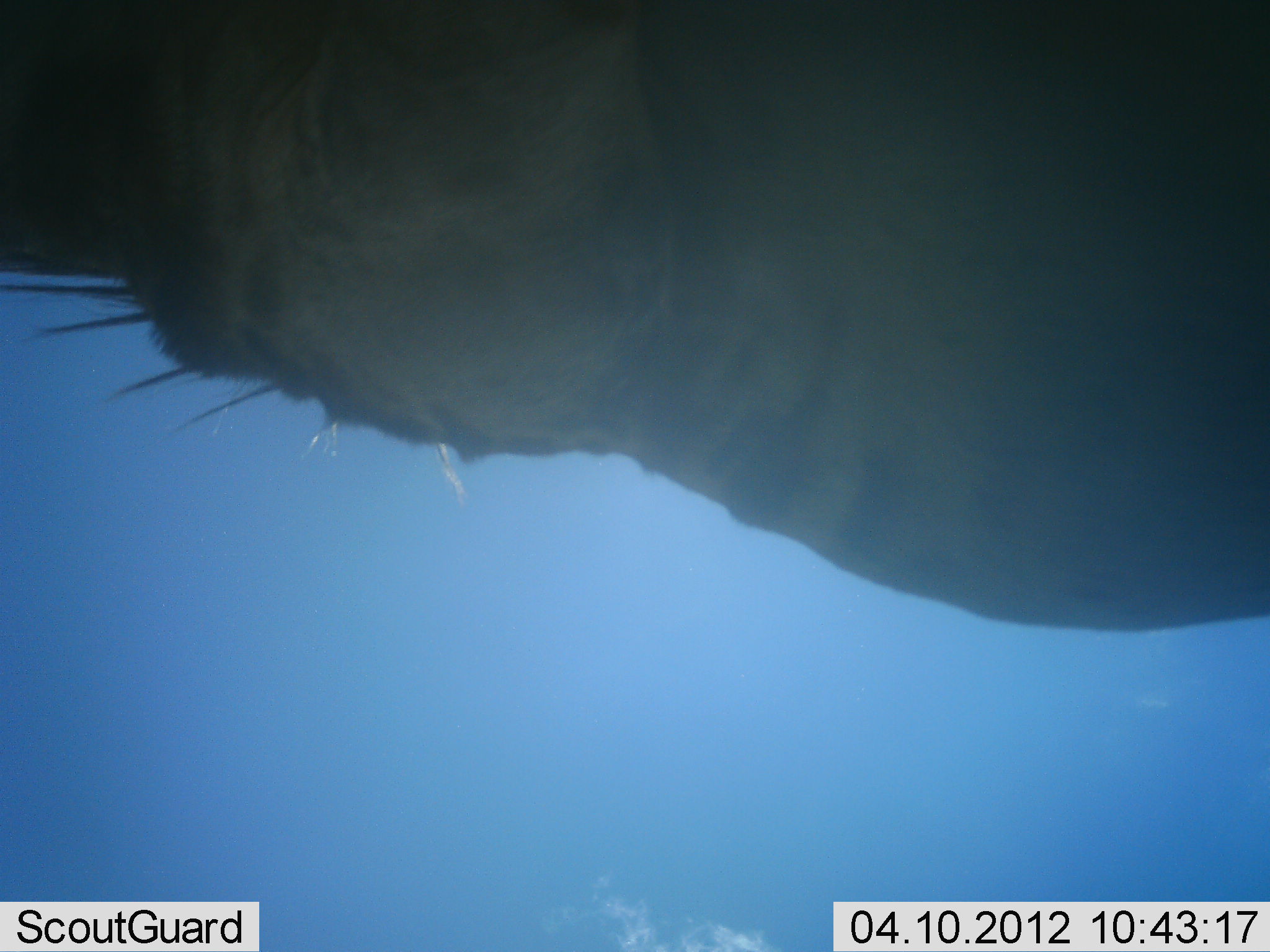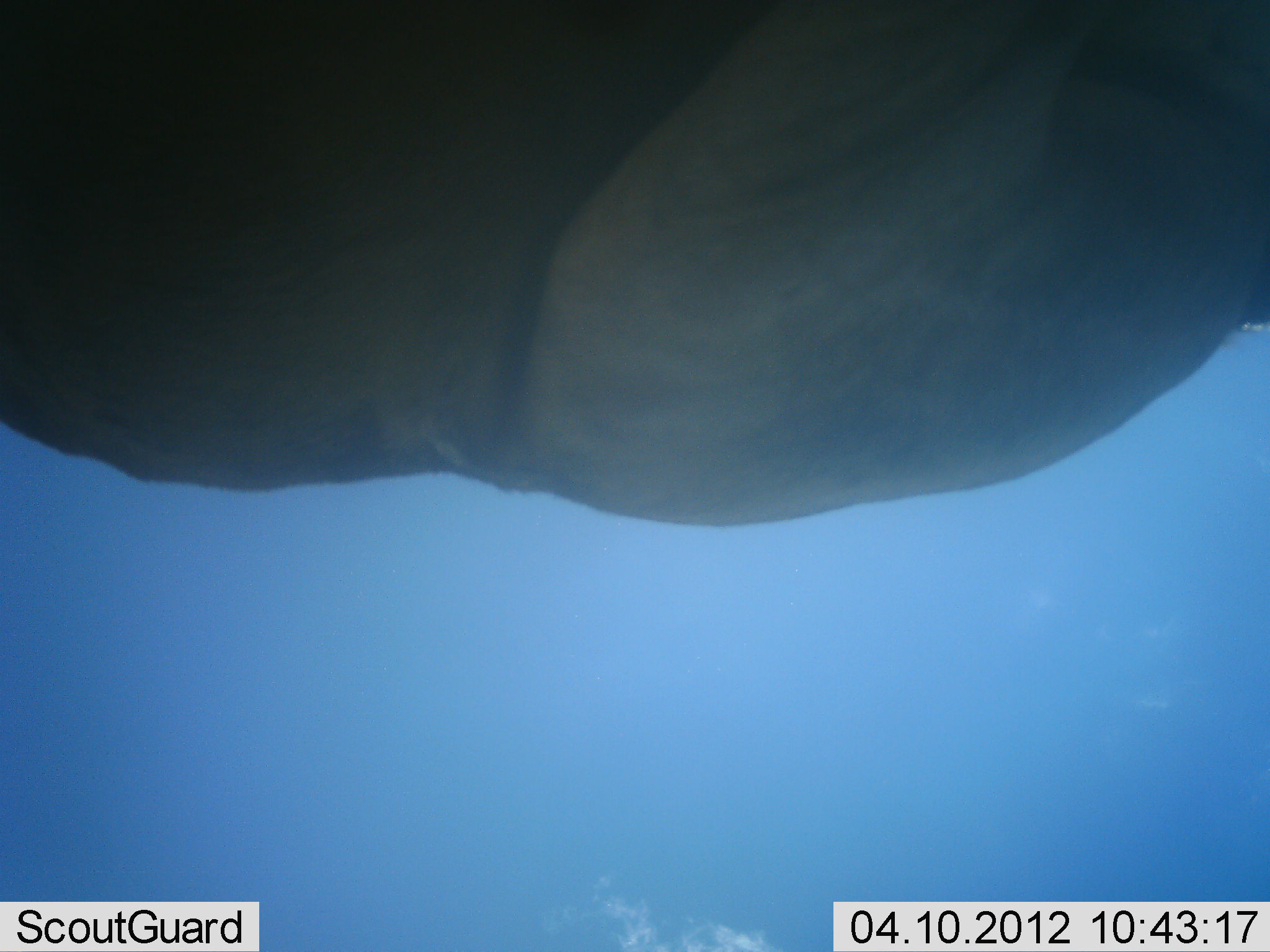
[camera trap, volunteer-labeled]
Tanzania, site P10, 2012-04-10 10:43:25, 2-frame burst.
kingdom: Animalia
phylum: Chordata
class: Mammalia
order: Artiodactyla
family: Bovidae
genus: Connochaetes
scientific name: Connochaetes taurinus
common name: blue wildebeest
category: wildebeest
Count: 2.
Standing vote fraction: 60%.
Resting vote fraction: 0%.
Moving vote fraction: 27%.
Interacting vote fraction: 7%.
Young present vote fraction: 0%.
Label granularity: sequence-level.